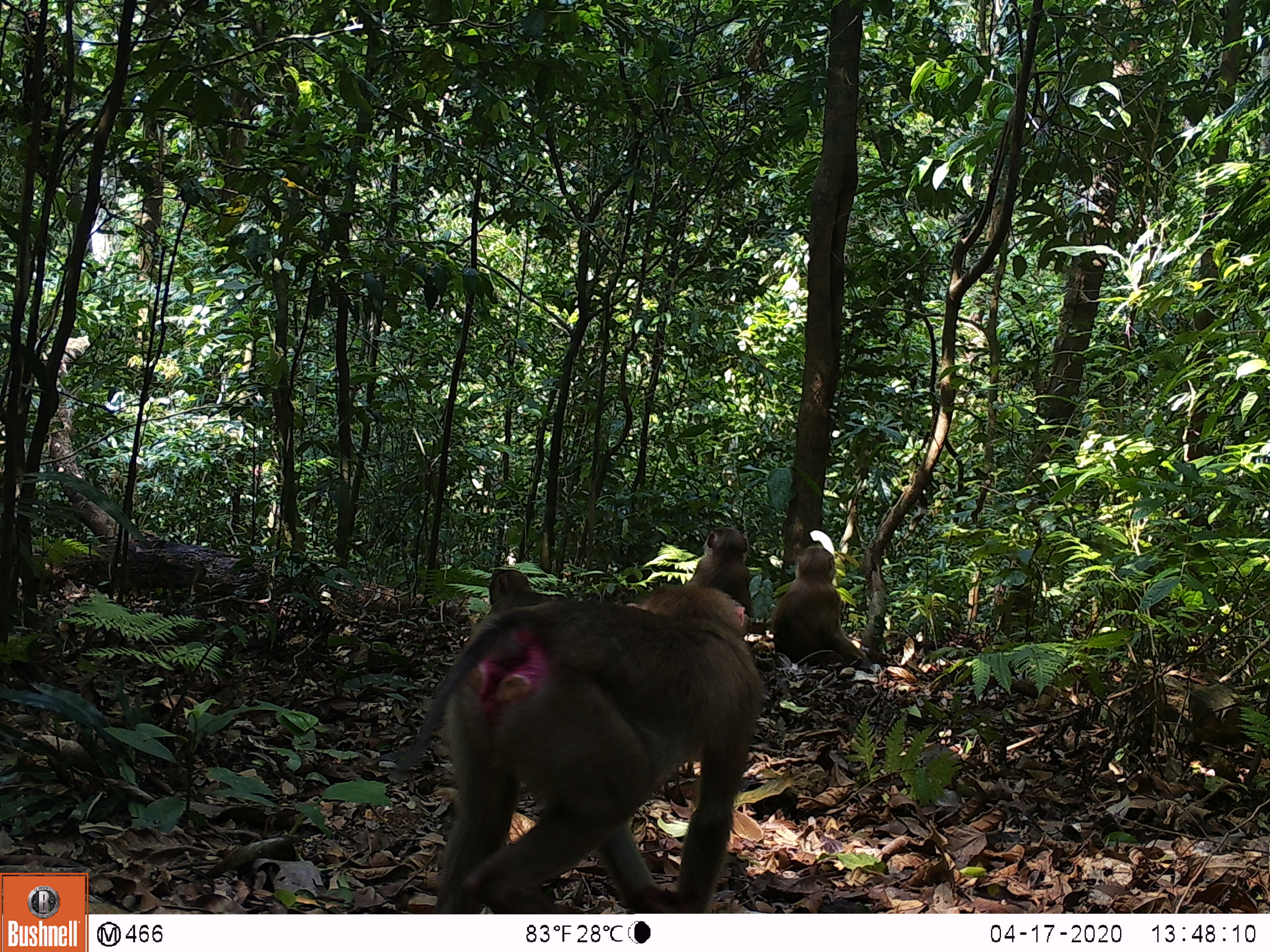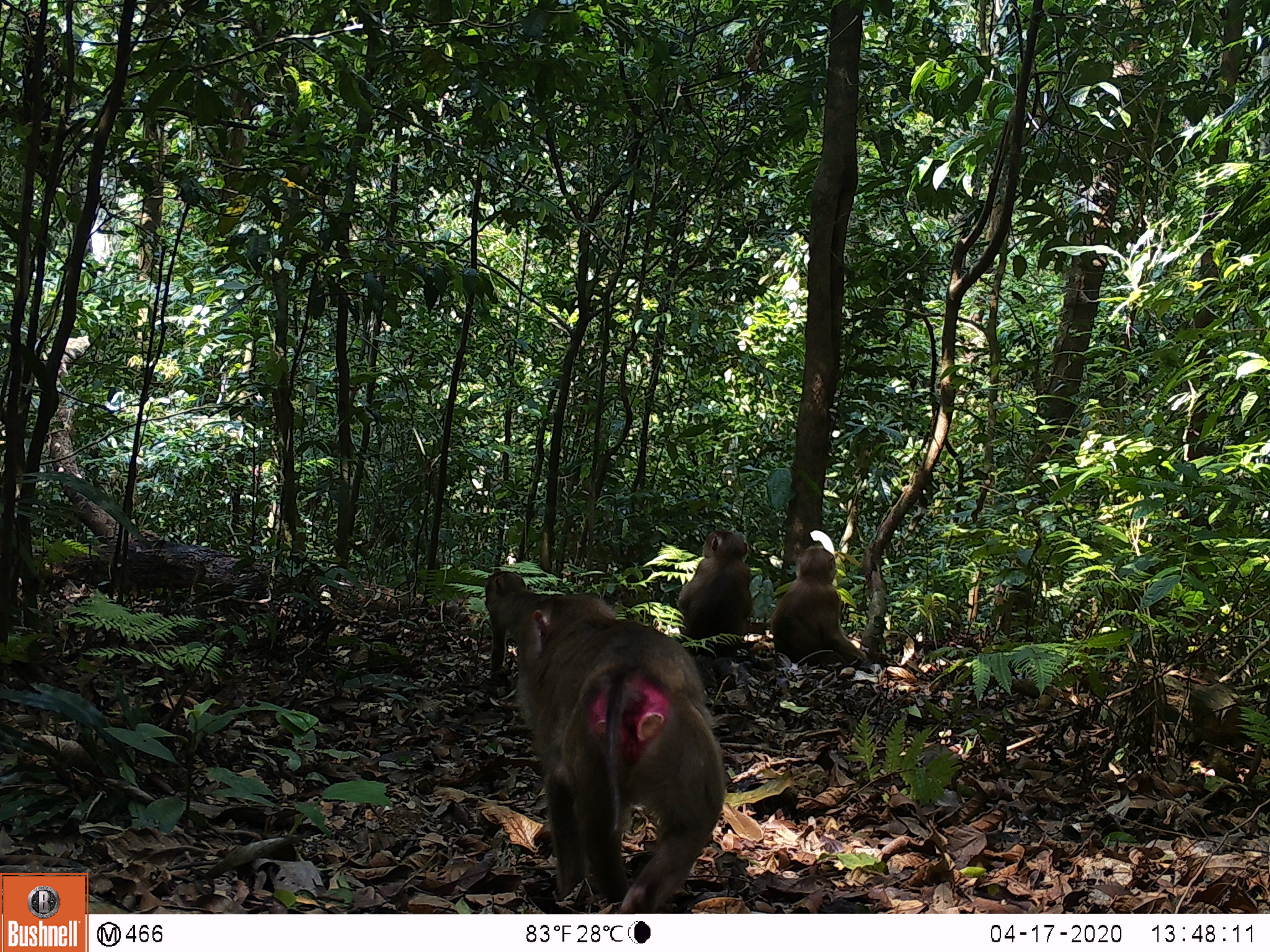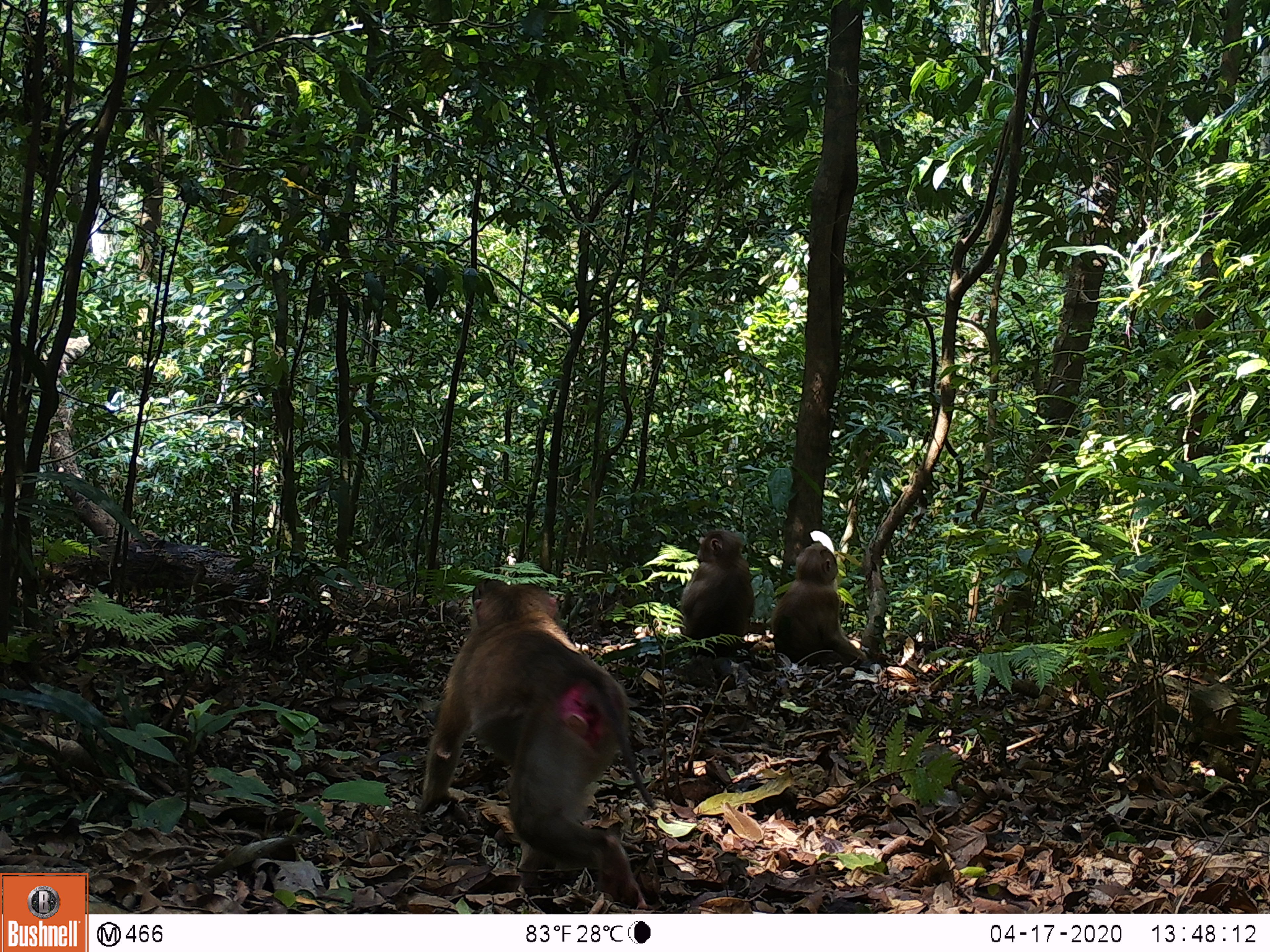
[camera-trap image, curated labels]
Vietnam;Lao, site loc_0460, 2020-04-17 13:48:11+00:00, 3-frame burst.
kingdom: Animalia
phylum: Chordata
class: Mammalia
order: Primates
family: Cercopithecidae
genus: Macaca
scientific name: Macaca nemestrina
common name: pig-tailed macaque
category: pig tailed macaque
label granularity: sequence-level